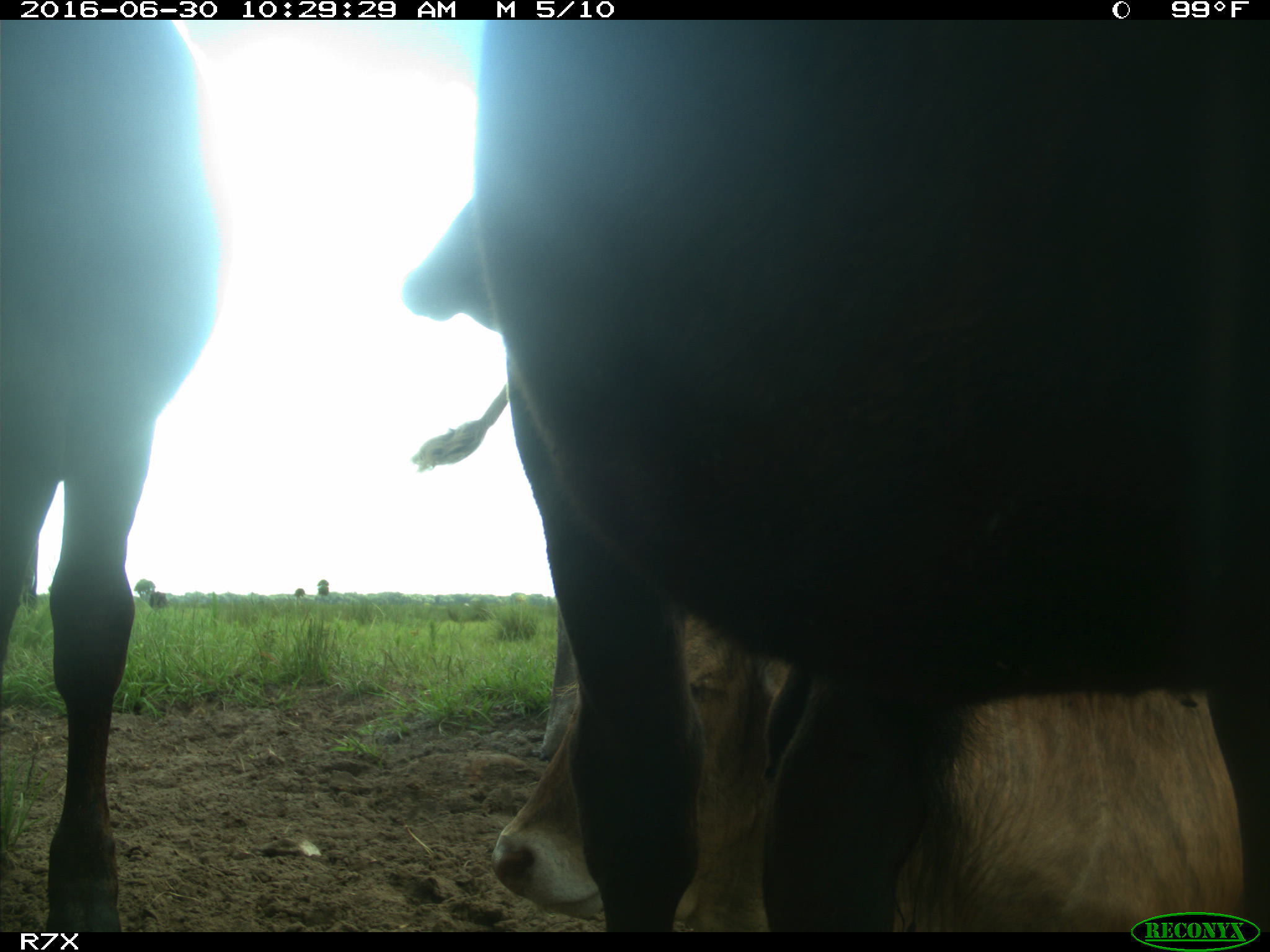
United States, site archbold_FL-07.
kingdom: Animalia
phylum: Chordata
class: Mammalia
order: Artiodactyla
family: Bovidae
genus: Bos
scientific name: Bos taurus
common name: domestic cow